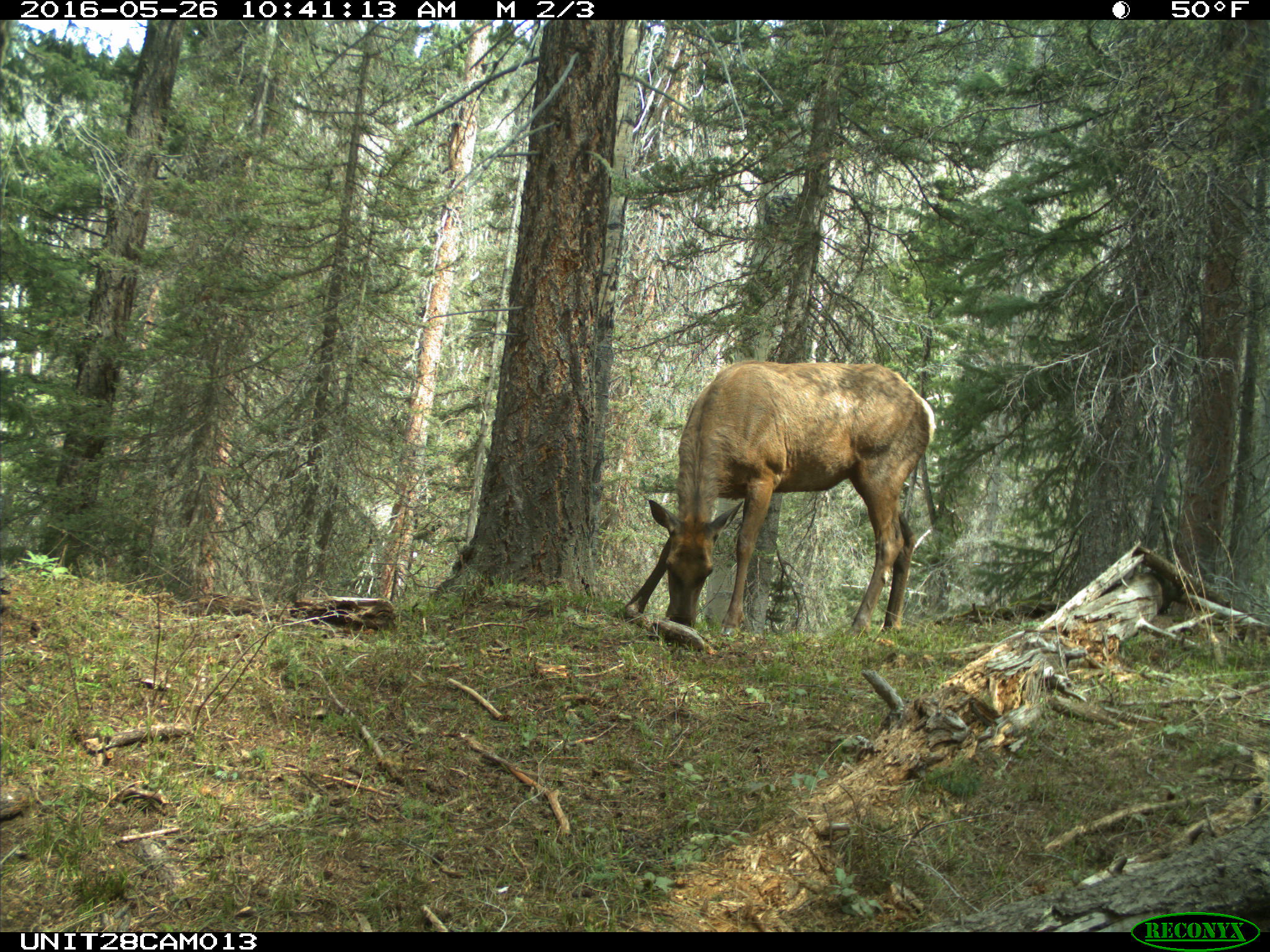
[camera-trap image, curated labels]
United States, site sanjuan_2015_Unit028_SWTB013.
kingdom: Animalia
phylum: Chordata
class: Mammalia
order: Artiodactyla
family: Cervidae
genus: Cervus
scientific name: Cervus elaphus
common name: red deer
Cervus elaphus (red deer).